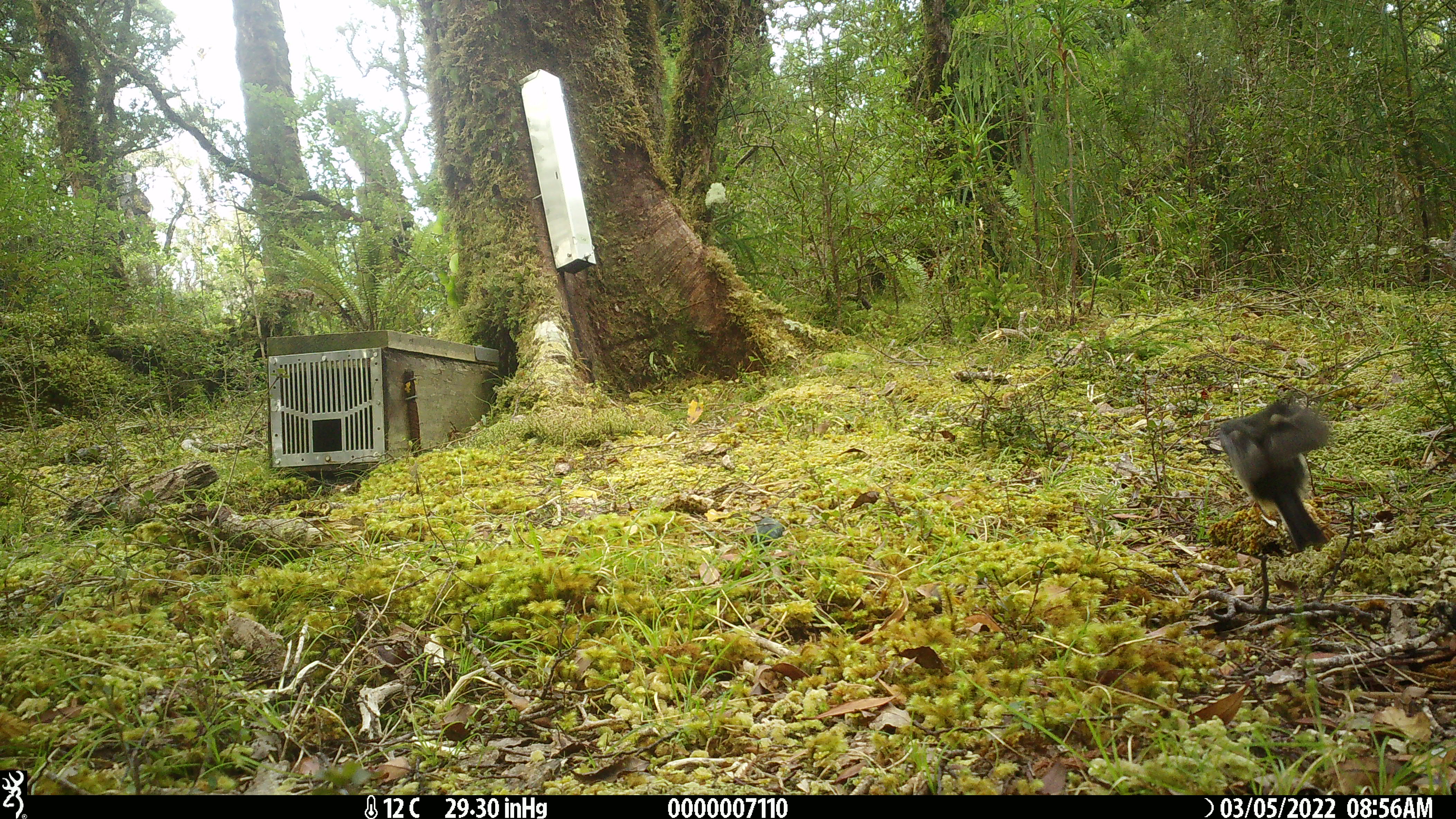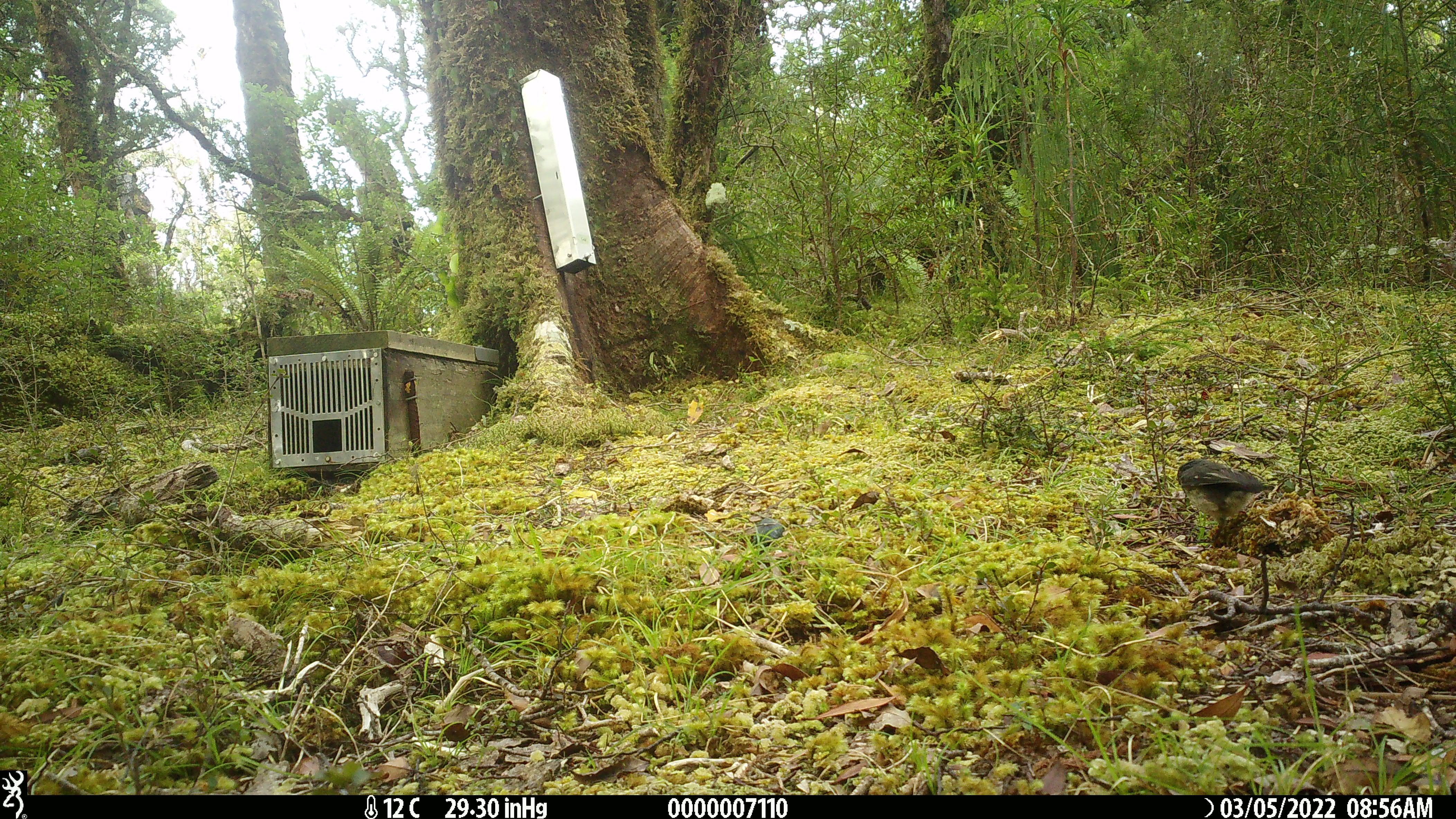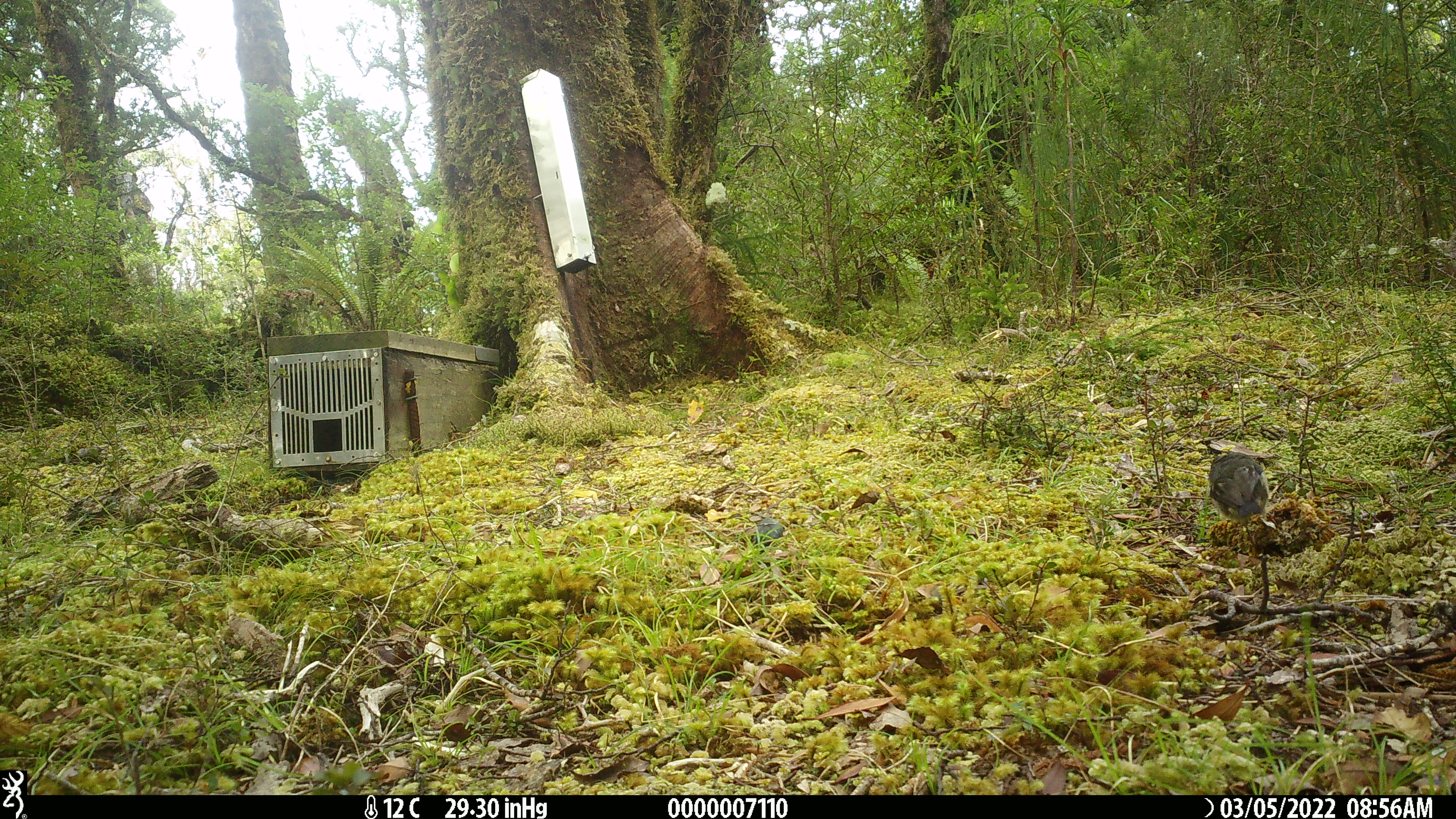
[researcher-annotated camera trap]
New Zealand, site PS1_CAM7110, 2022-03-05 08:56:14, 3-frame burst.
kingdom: Animalia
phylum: Chordata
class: Aves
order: Passeriformes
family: Petroicidae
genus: Petroica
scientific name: Petroica macrocephala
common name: tomtit